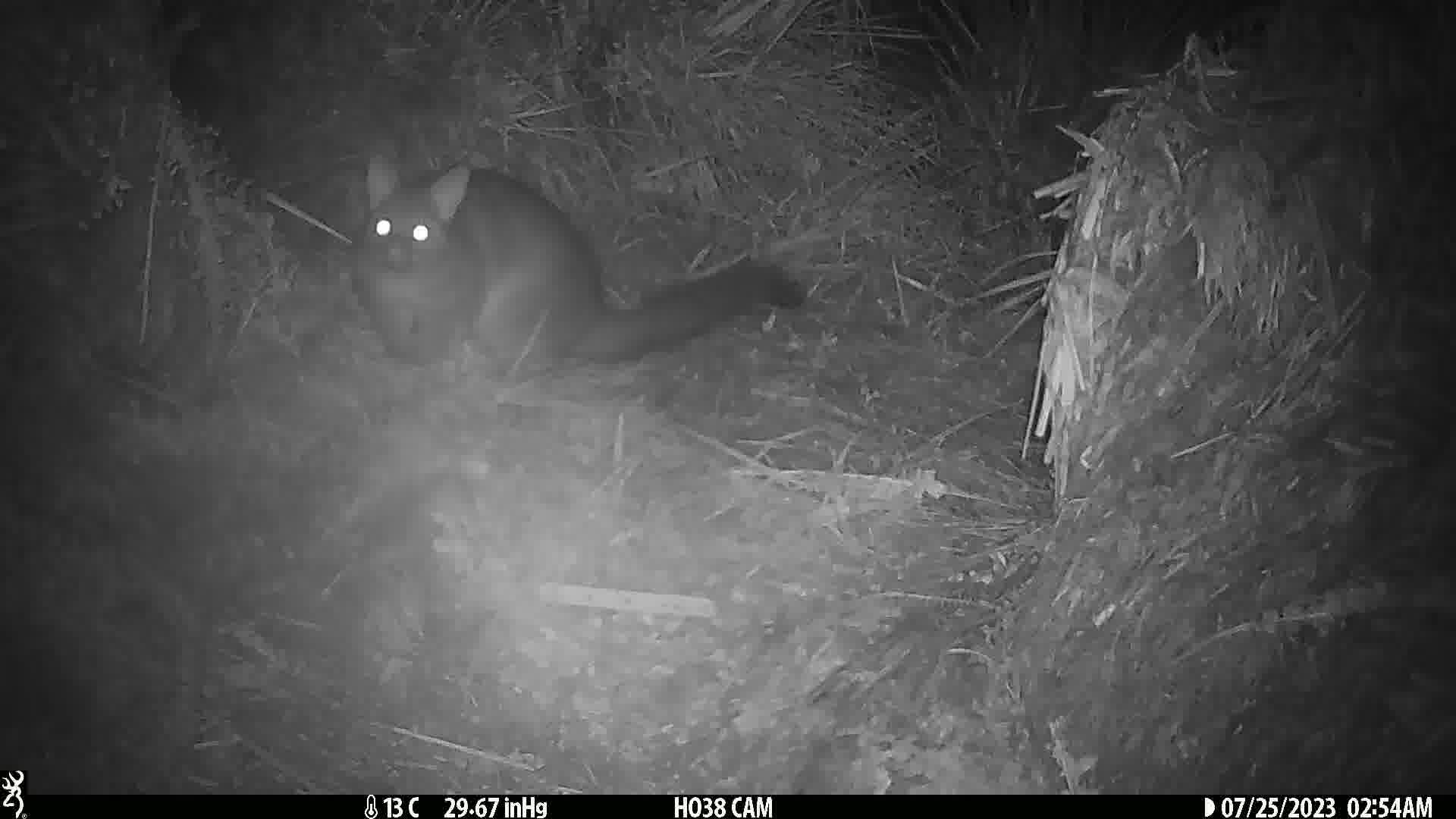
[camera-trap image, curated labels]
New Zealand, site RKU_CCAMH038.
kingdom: Animalia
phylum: Chordata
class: Mammalia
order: Diprotodontia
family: Phalangeridae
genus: Trichosurus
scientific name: Trichosurus vulpecula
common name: common brushtail possum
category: possum